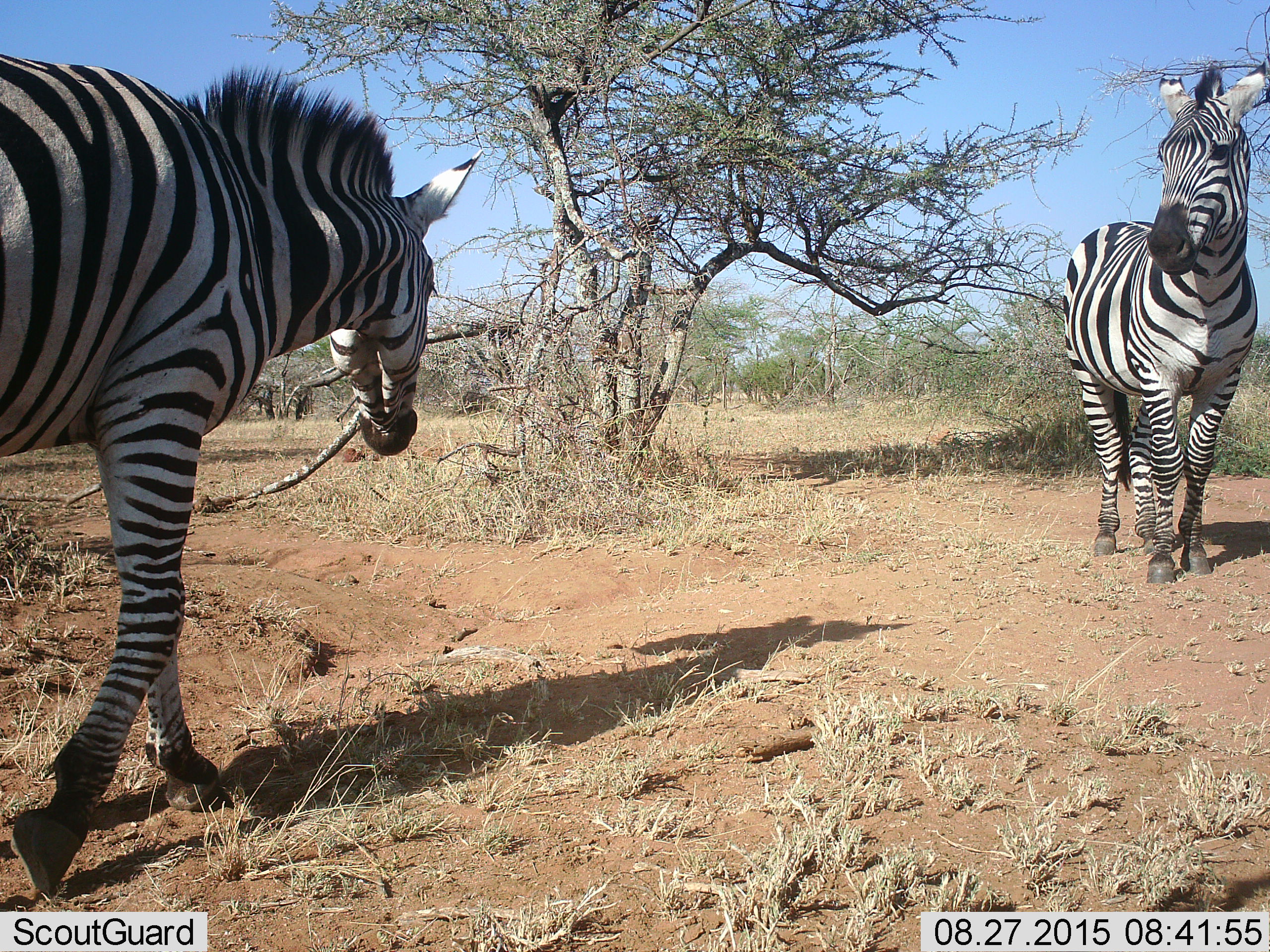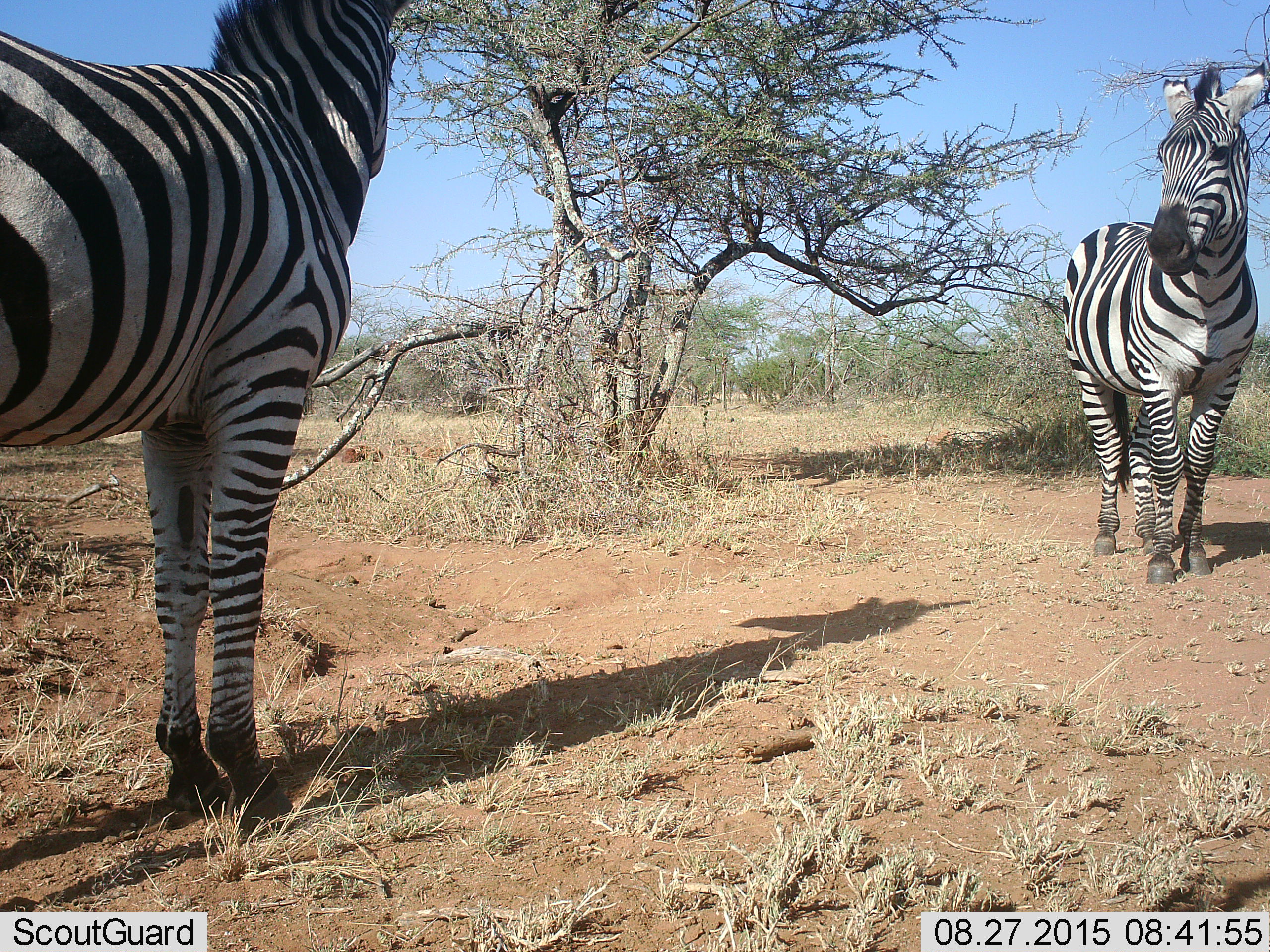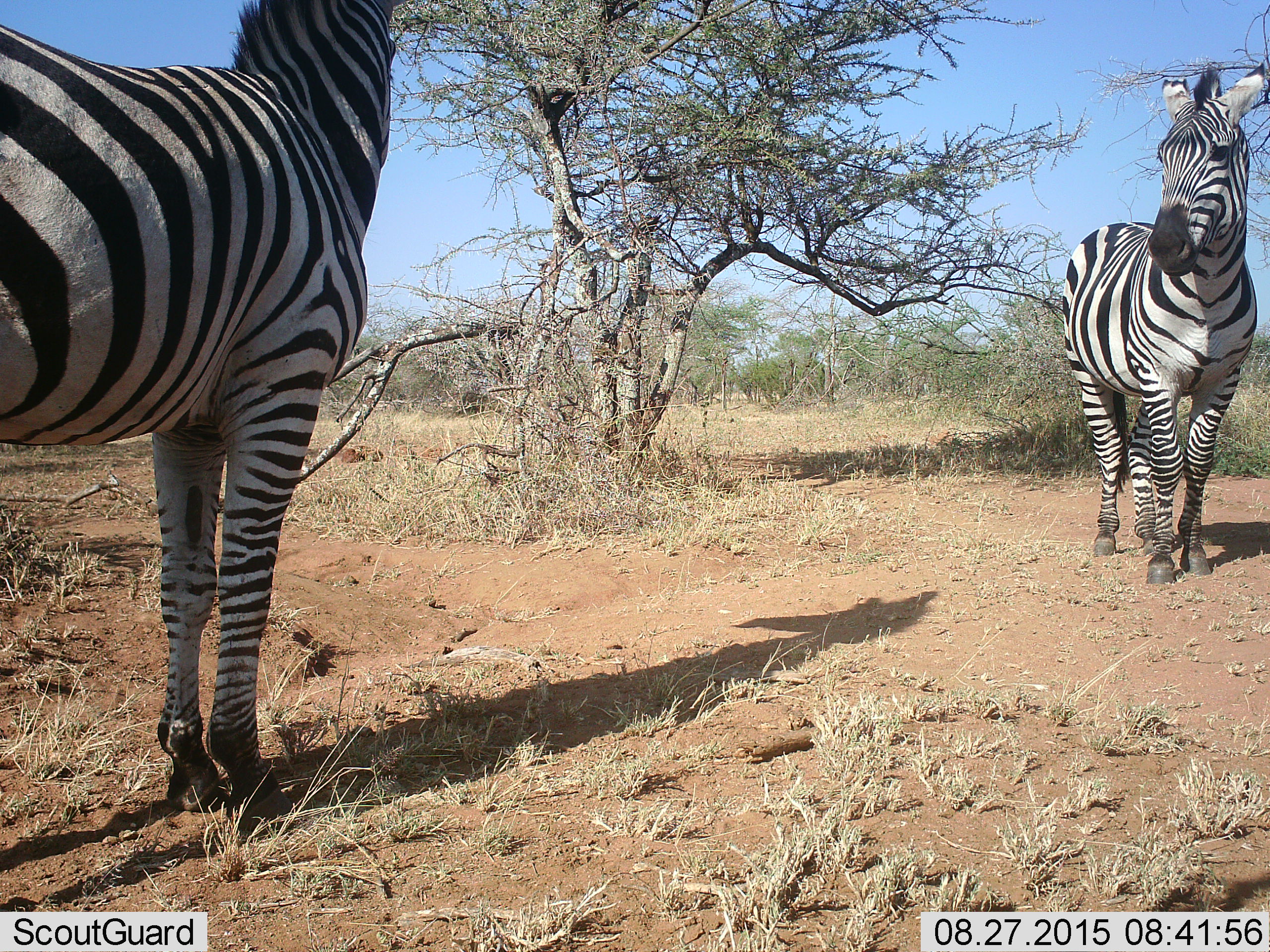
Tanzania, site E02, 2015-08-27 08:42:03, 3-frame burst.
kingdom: Animalia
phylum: Chordata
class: Mammalia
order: Perissodactyla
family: Equidae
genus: Equus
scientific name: Equus quagga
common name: plains zebra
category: zebra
Zebra (plains zebra) (Equus quagga), count 2. Behavior (volunteer vote fractions): standing 68%, resting 0%, moving 58%, interacting 26%. Young present (vote fraction): 0%. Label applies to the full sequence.